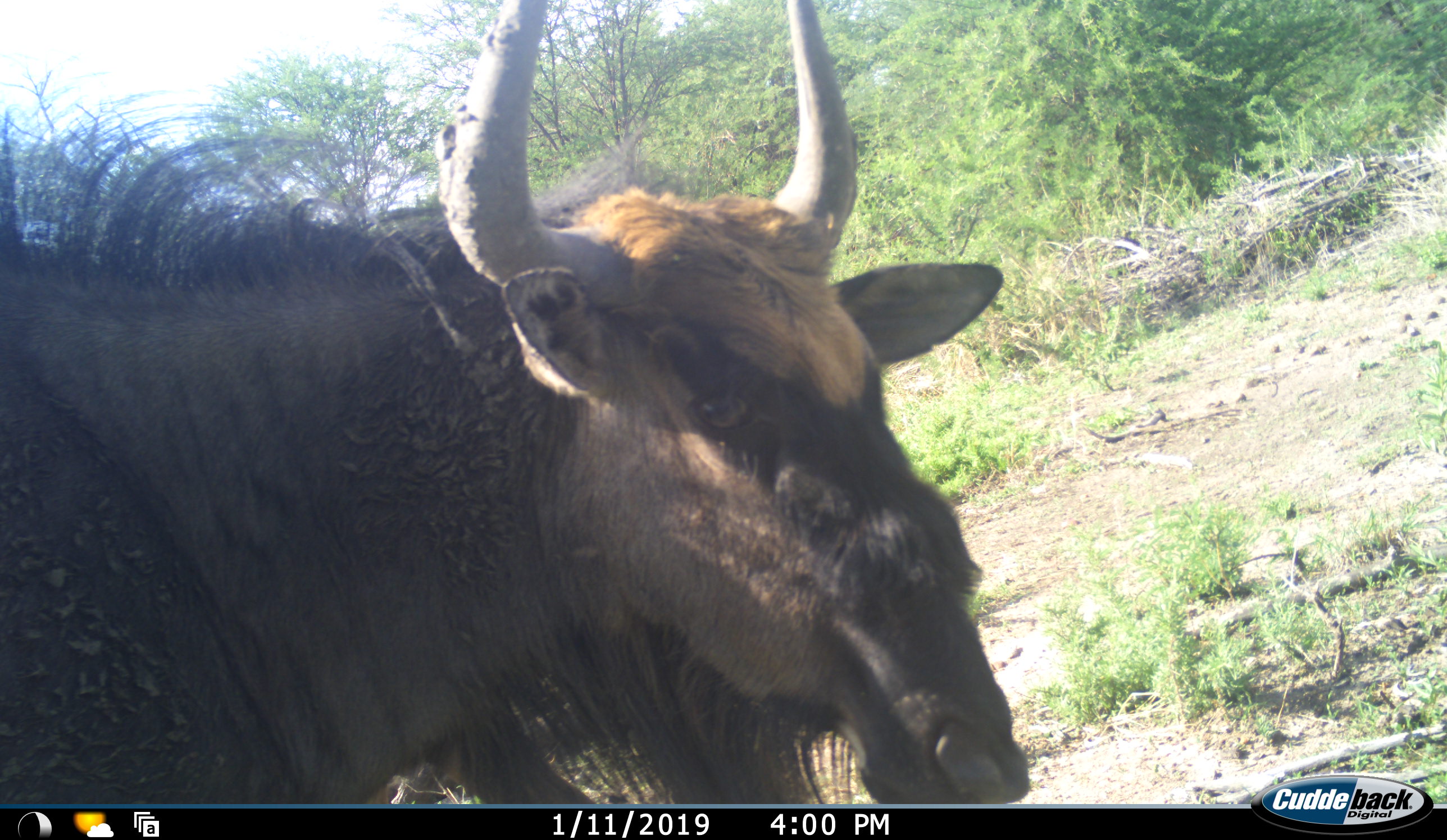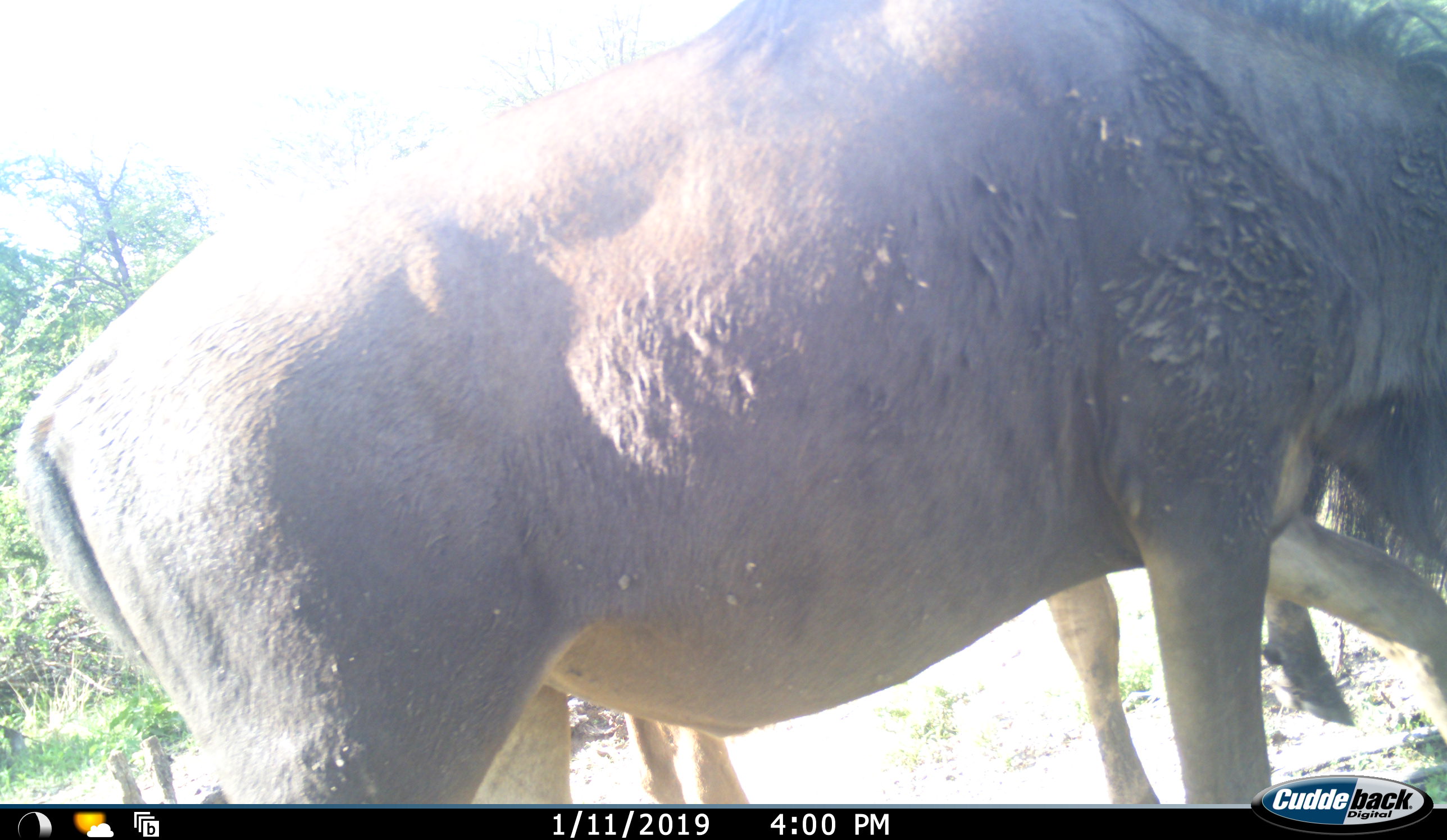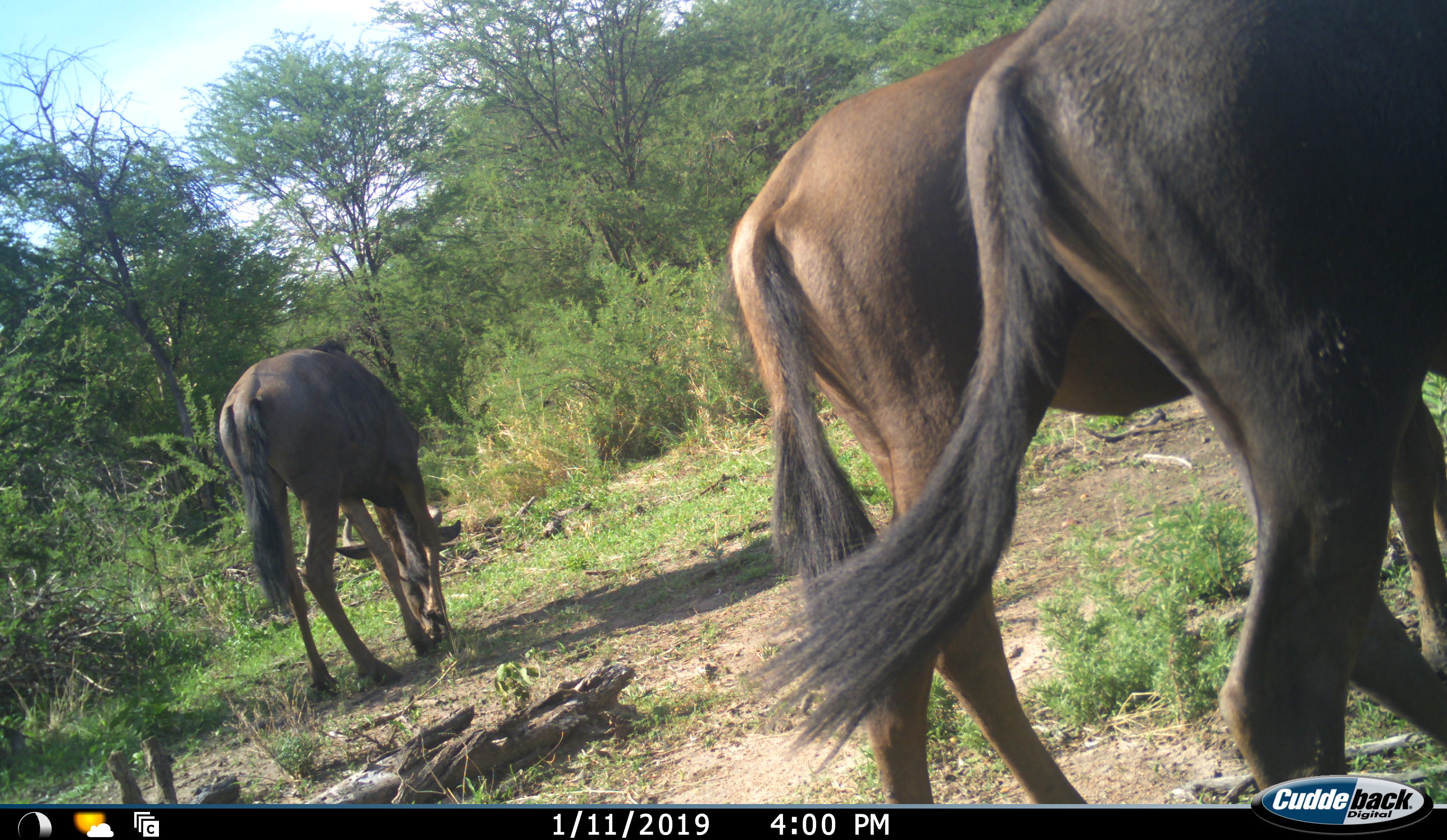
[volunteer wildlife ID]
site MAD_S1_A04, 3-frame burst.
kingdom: Animalia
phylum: Chordata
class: Mammalia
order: Artiodactyla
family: Bovidae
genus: Connochaetes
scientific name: Connochaetes taurinus taurinus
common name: blue wildebeest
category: wildebeestblue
Wildebeestblue (blue wildebeest) (Connochaetes taurinus taurinus), count 3. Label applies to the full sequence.